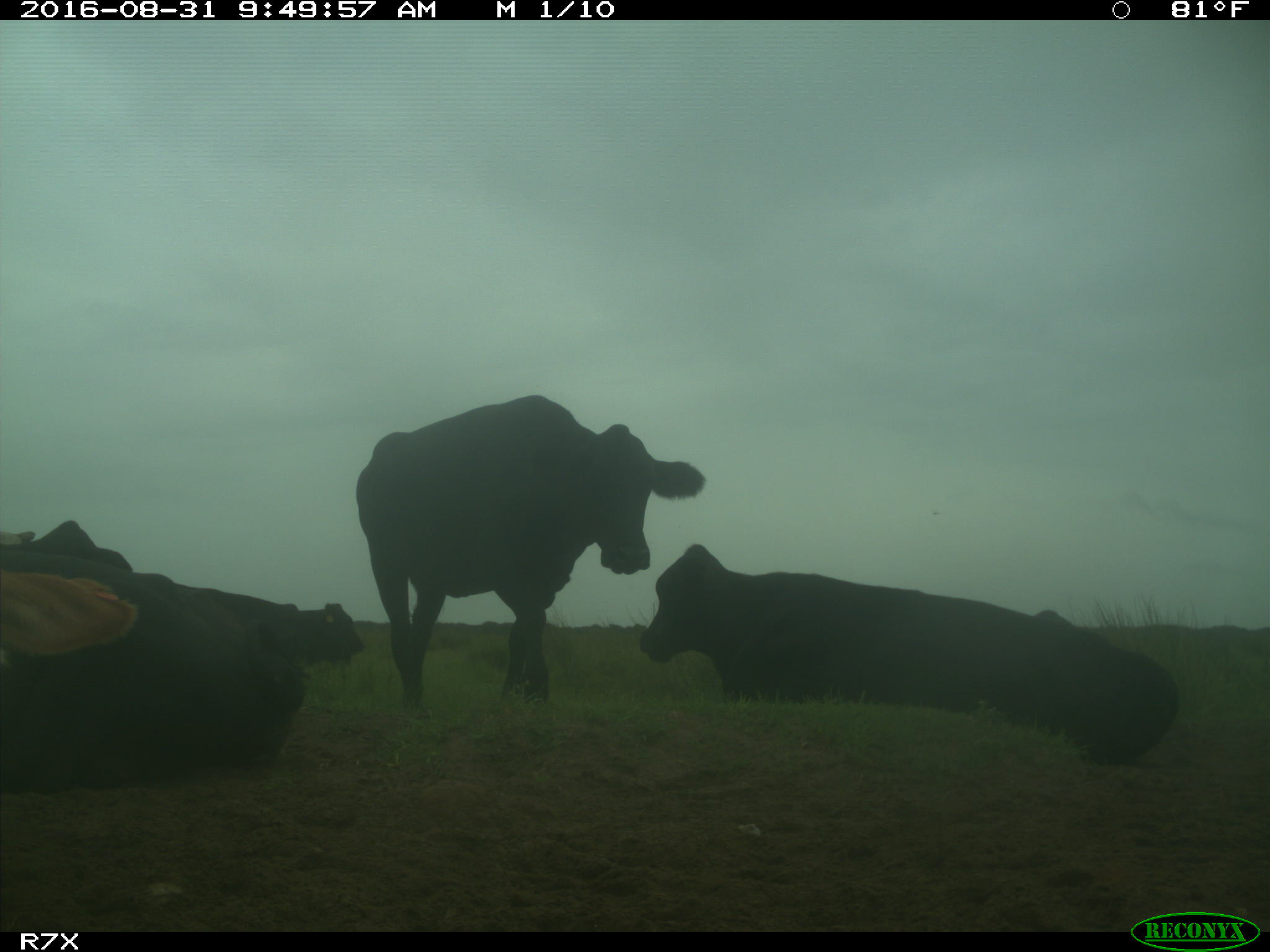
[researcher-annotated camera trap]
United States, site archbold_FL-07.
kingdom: Animalia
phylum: Chordata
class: Mammalia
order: Artiodactyla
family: Bovidae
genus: Bos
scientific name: Bos taurus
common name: domestic cow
Bos taurus (domestic cow).